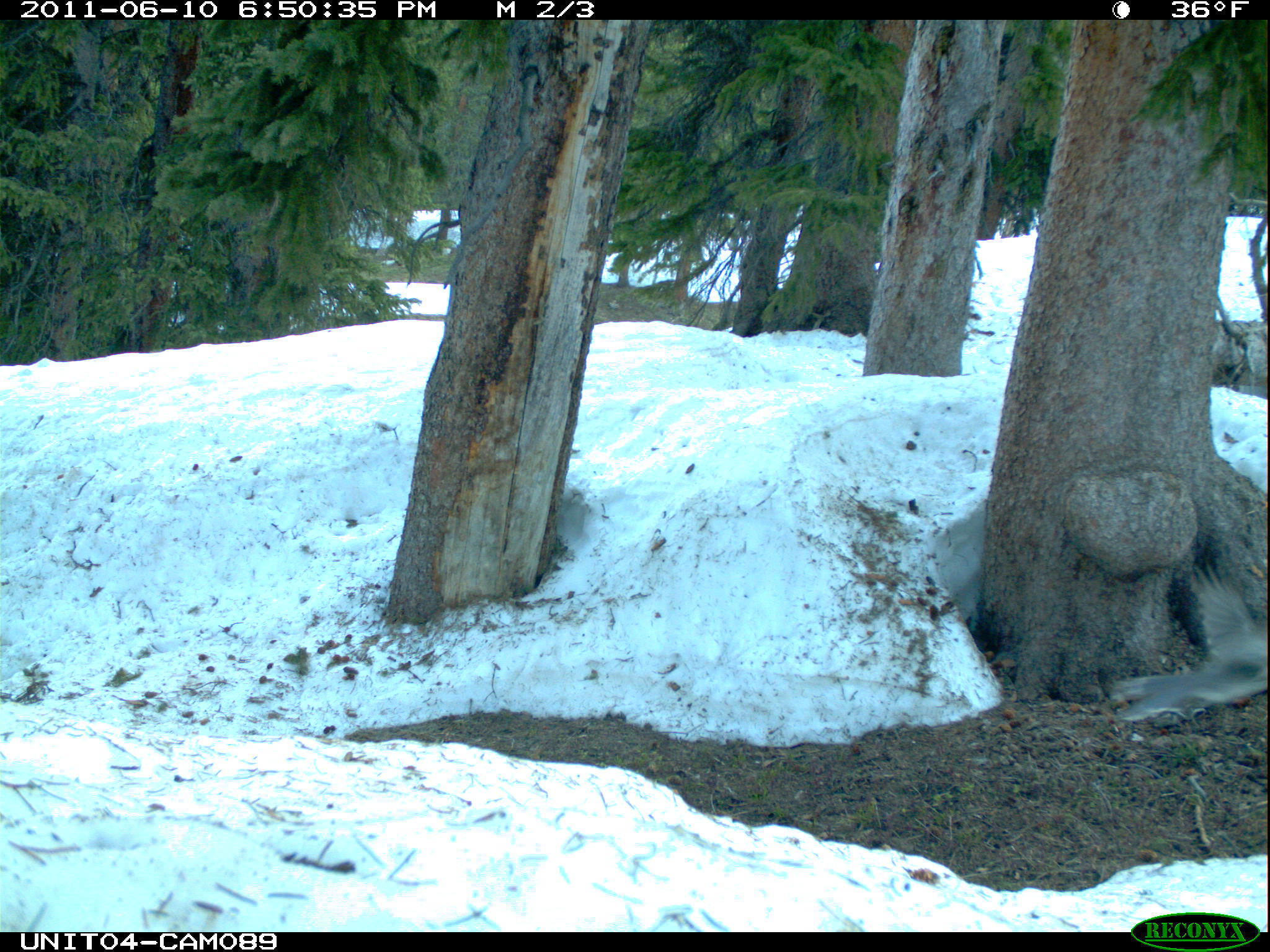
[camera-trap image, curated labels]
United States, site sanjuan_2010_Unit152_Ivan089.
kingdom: Animalia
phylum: Chordata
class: Aves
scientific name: Aves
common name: birds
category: unidentified bird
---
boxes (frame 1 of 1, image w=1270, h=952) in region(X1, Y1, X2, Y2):
animal: region(1112, 569, 1268, 722)